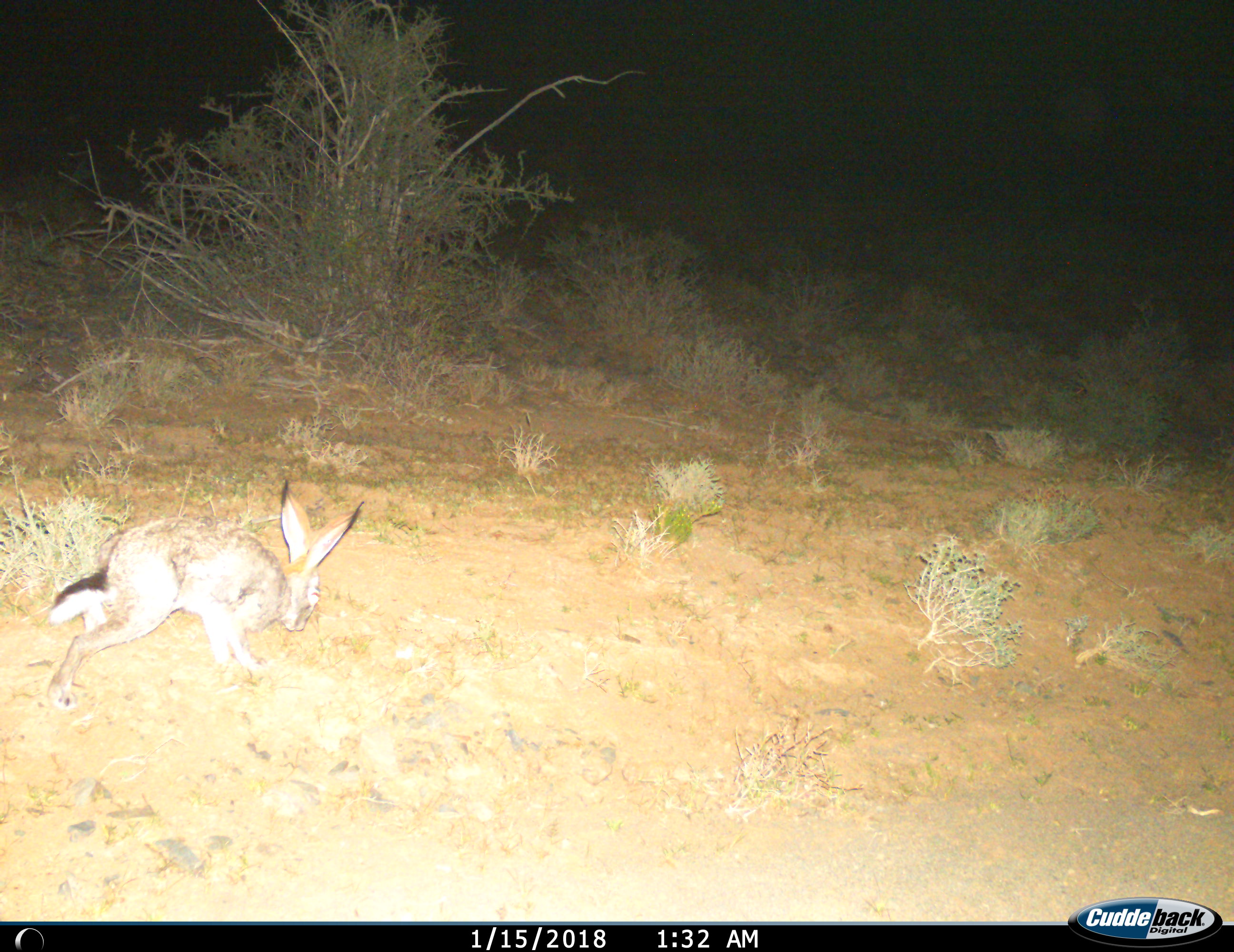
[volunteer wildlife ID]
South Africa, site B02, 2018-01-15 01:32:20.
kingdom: Animalia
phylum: Chordata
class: Mammalia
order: Lagomorpha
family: Leporidae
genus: Lepus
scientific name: Lepus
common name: hare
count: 1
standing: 17%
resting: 0%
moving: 83%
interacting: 0%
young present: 0%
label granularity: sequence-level